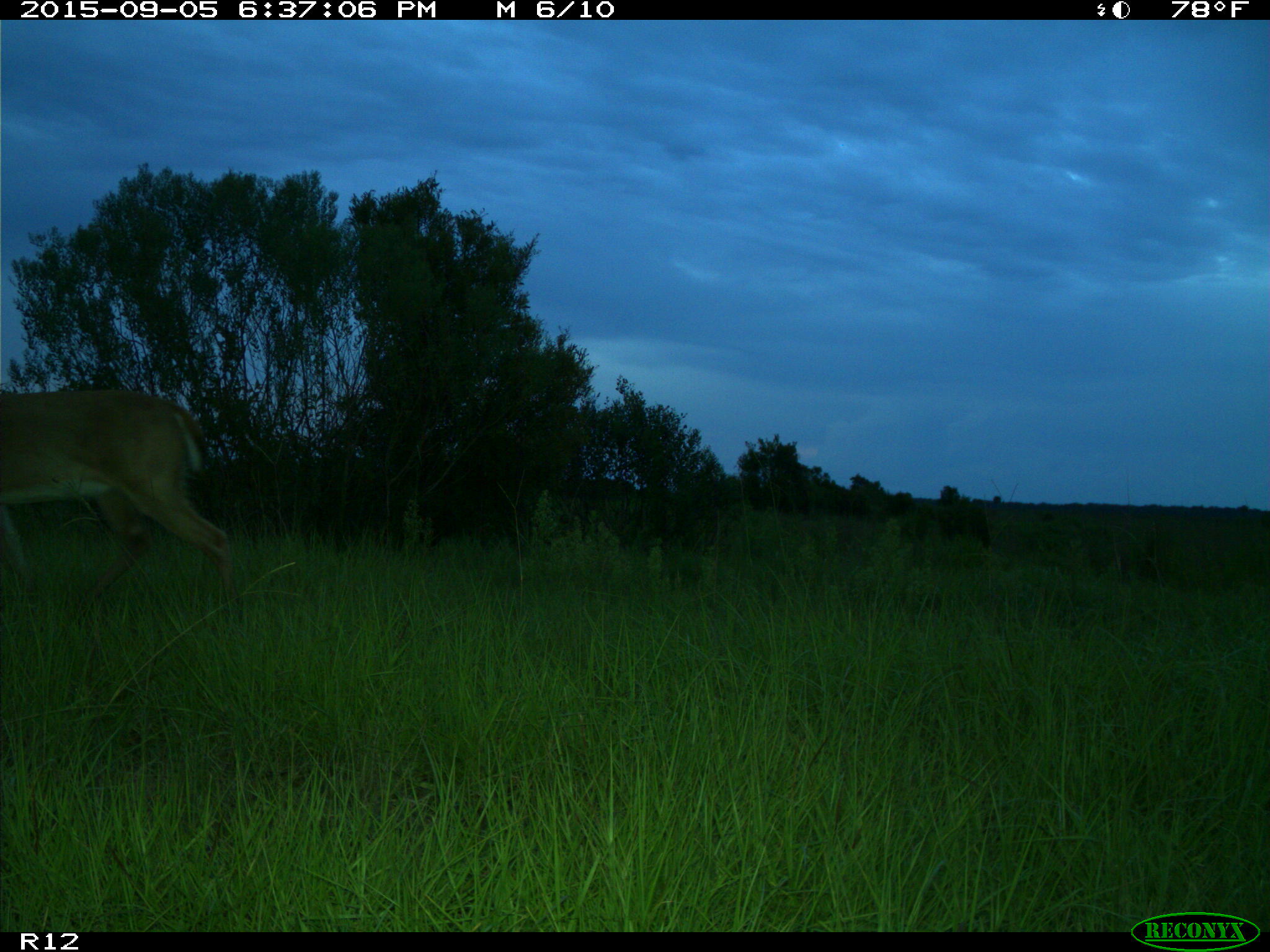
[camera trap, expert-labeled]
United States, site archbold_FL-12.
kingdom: Animalia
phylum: Chordata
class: Mammalia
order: Artiodactyla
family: Cervidae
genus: Odocoileus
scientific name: Odocoileus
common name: deer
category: unidentified deer